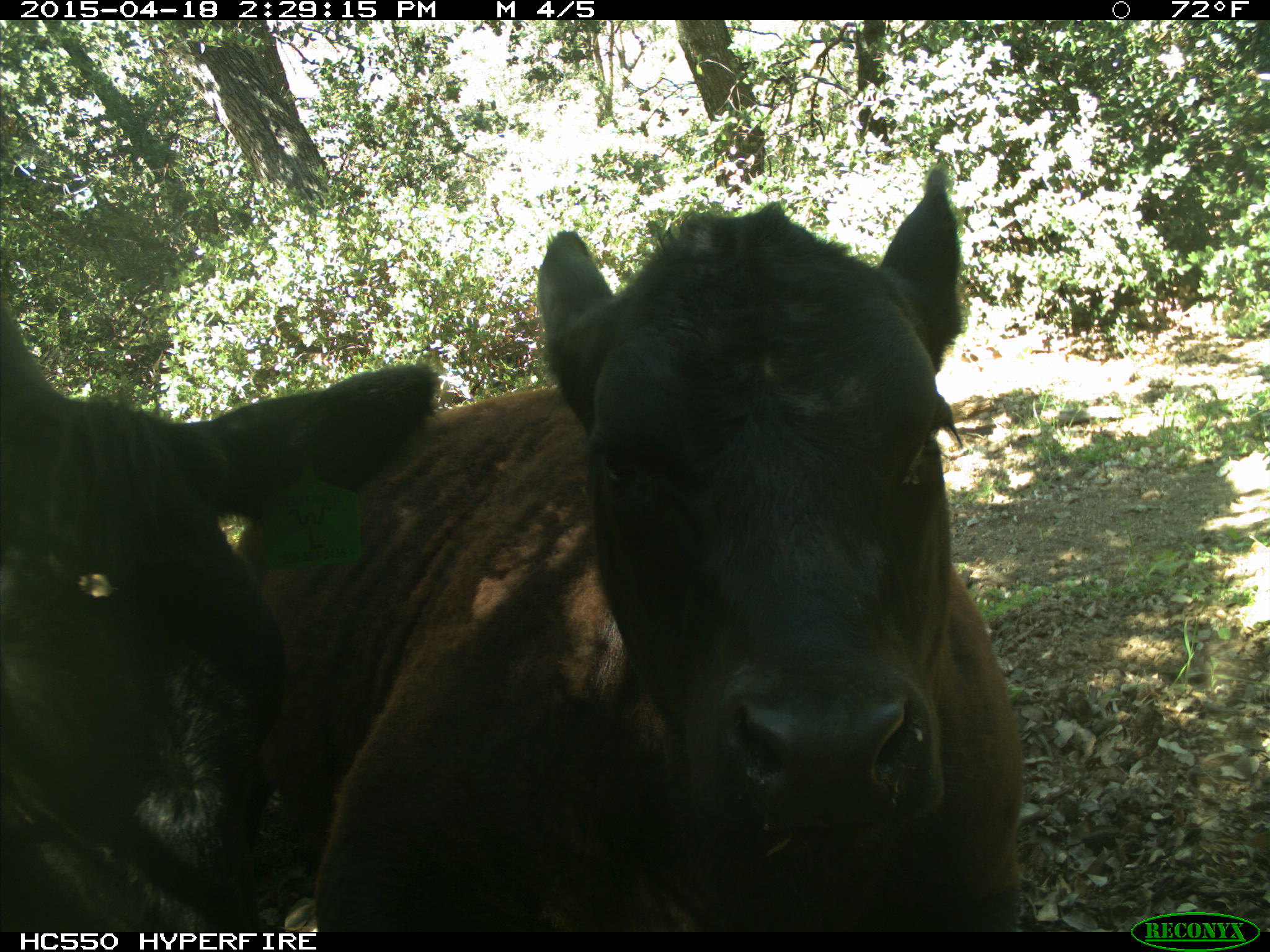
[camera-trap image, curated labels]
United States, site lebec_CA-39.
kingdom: Animalia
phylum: Chordata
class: Mammalia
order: Artiodactyla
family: Bovidae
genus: Bos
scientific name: Bos taurus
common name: domestic cow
Bos taurus (domestic cow).